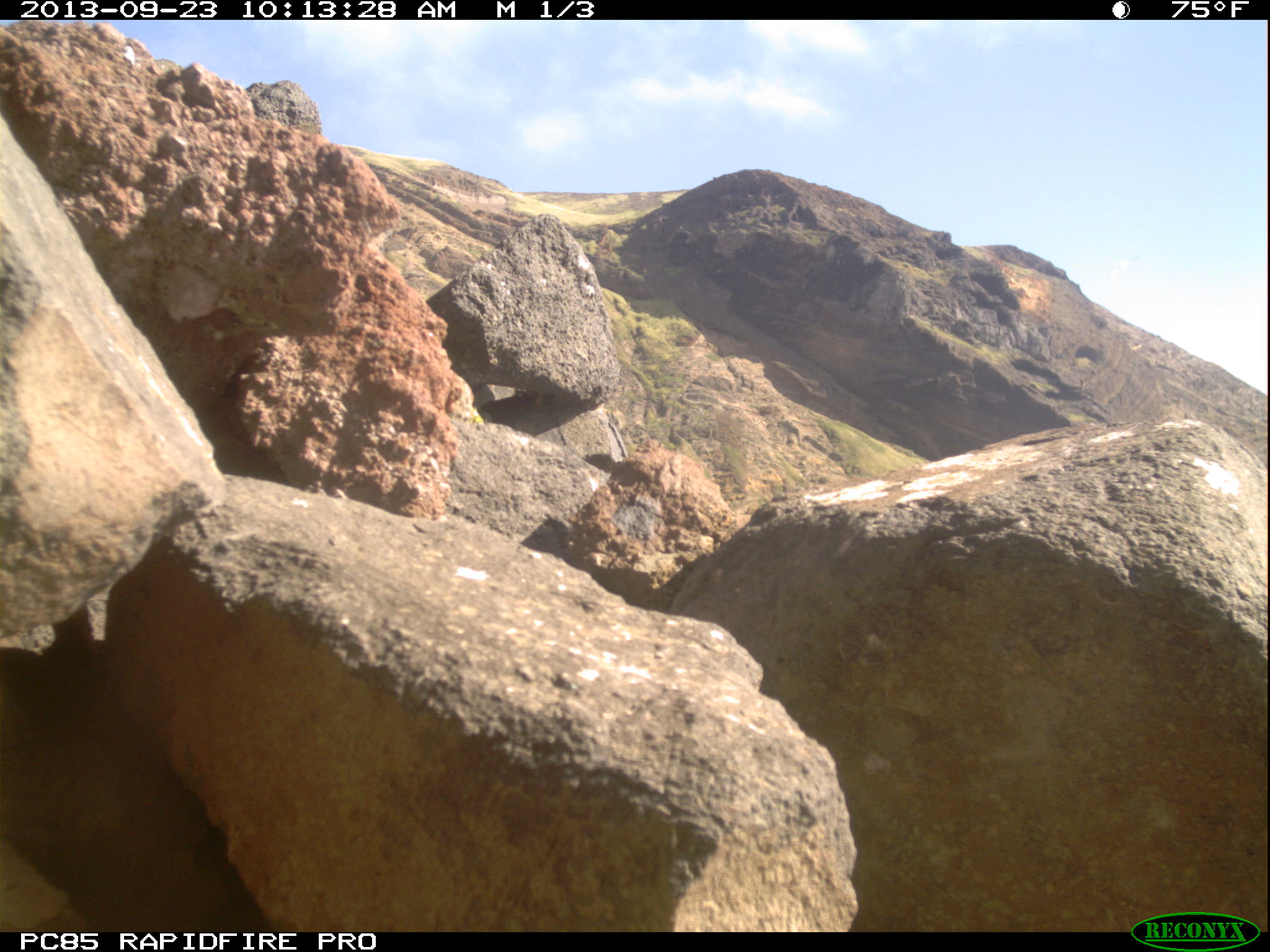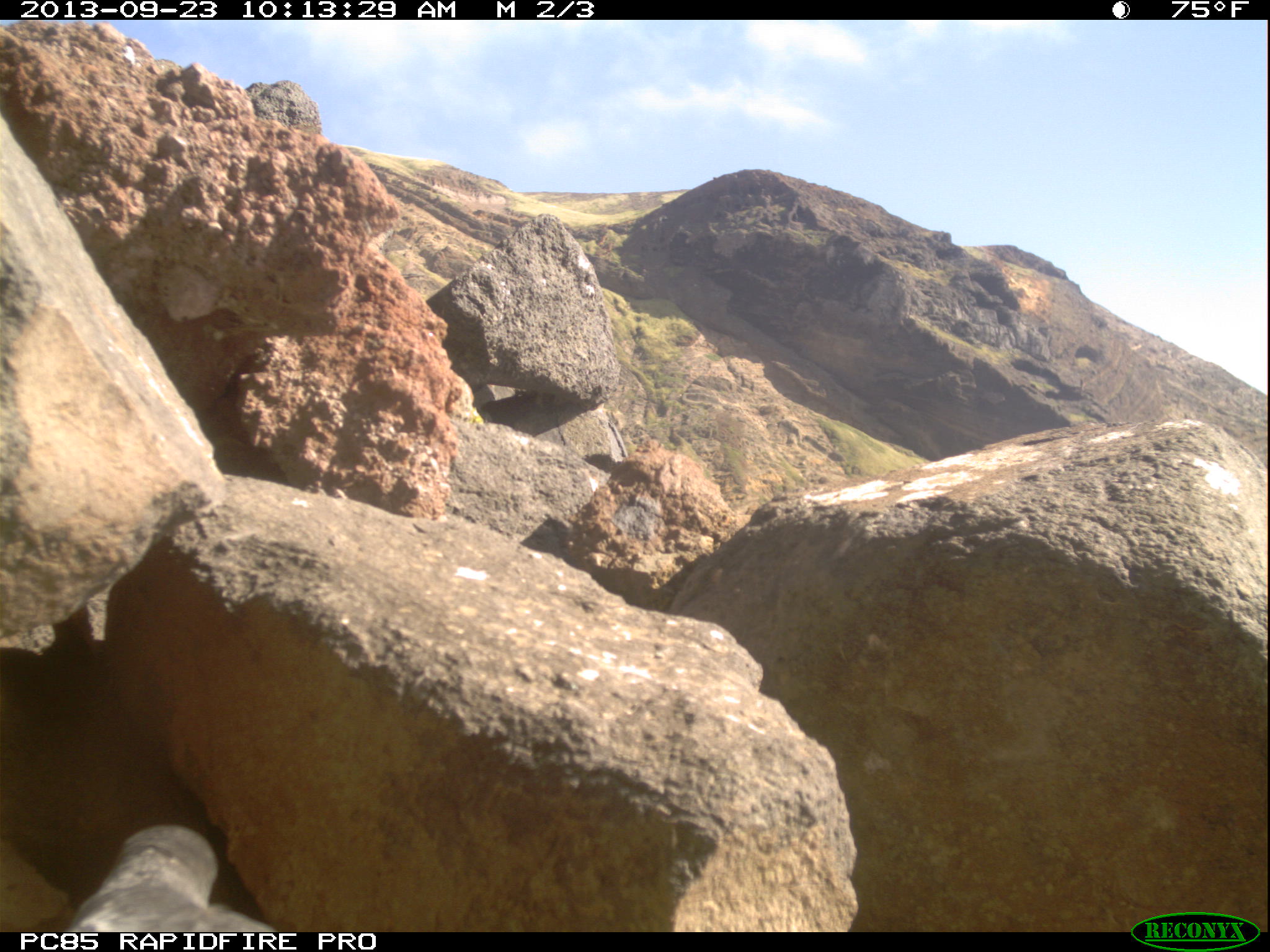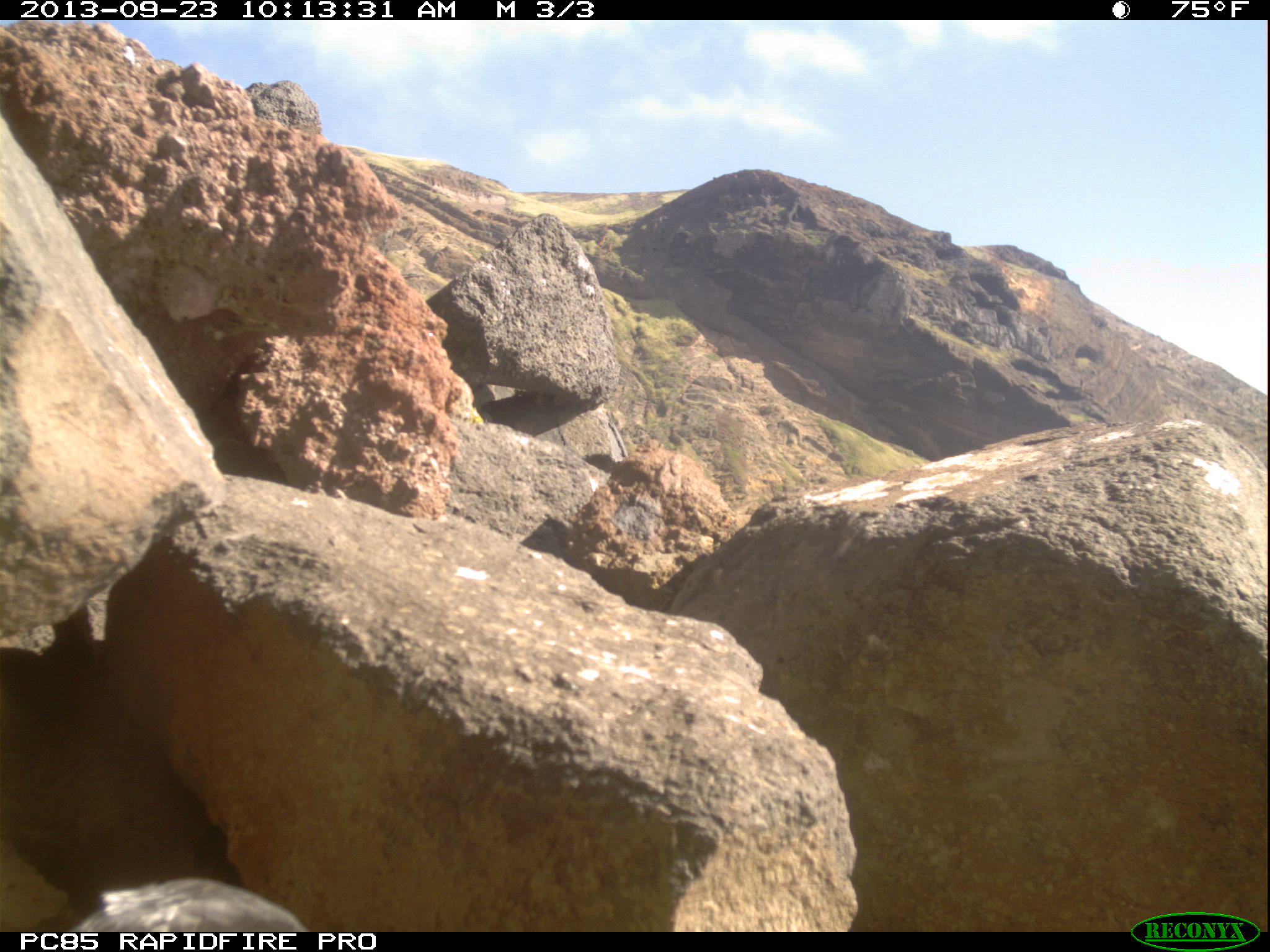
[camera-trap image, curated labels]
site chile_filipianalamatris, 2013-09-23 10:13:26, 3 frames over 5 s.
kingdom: Animalia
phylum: Chordata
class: Aves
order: Procellariiformes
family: Procellariidae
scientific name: Procellariidae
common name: petrel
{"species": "petrel (Procellariidae)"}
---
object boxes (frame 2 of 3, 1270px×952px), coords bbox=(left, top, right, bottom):
petrel: bbox=(45, 822, 274, 931)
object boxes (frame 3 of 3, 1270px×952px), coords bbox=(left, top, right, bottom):
petrel: bbox=(0, 875, 312, 935)